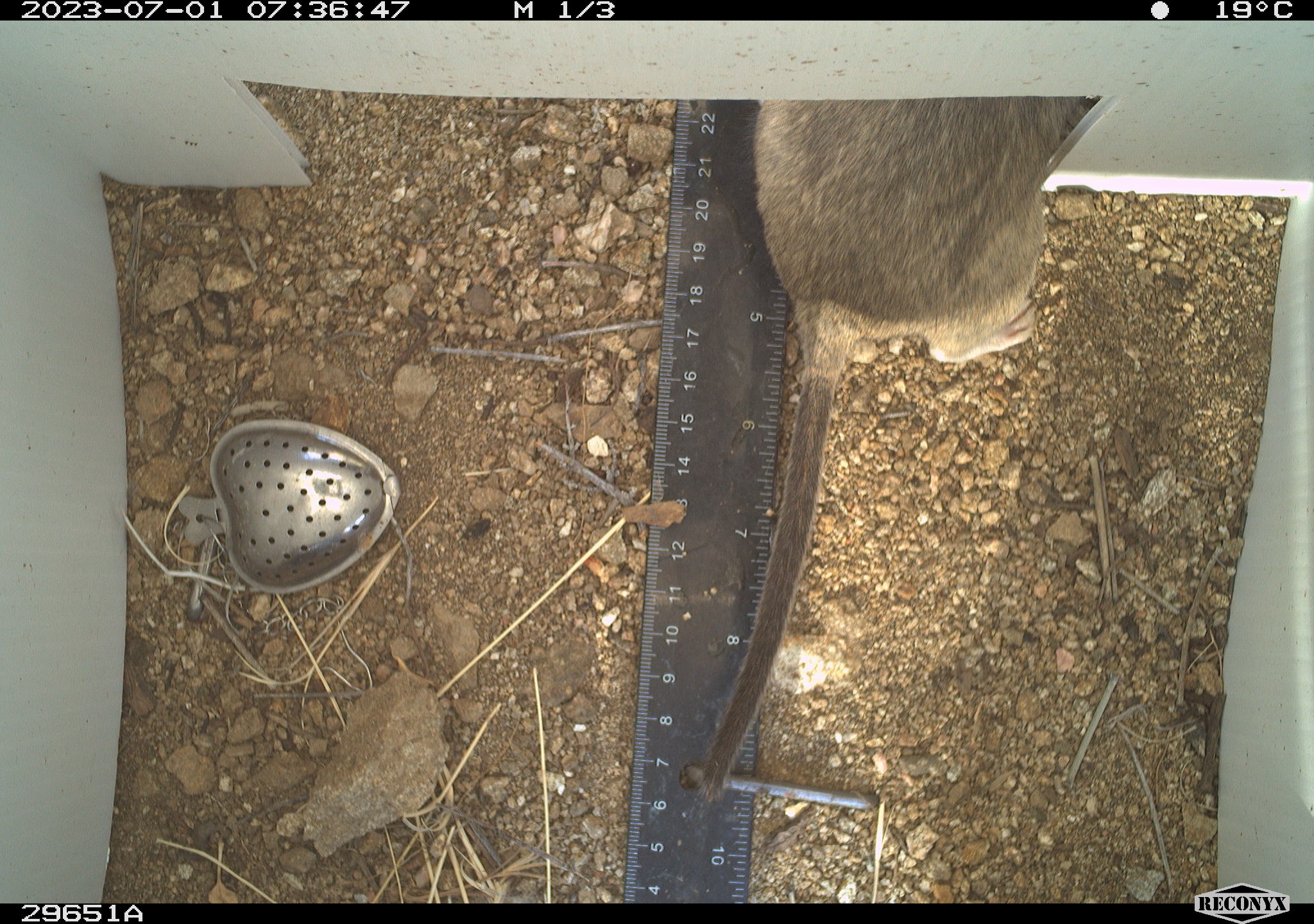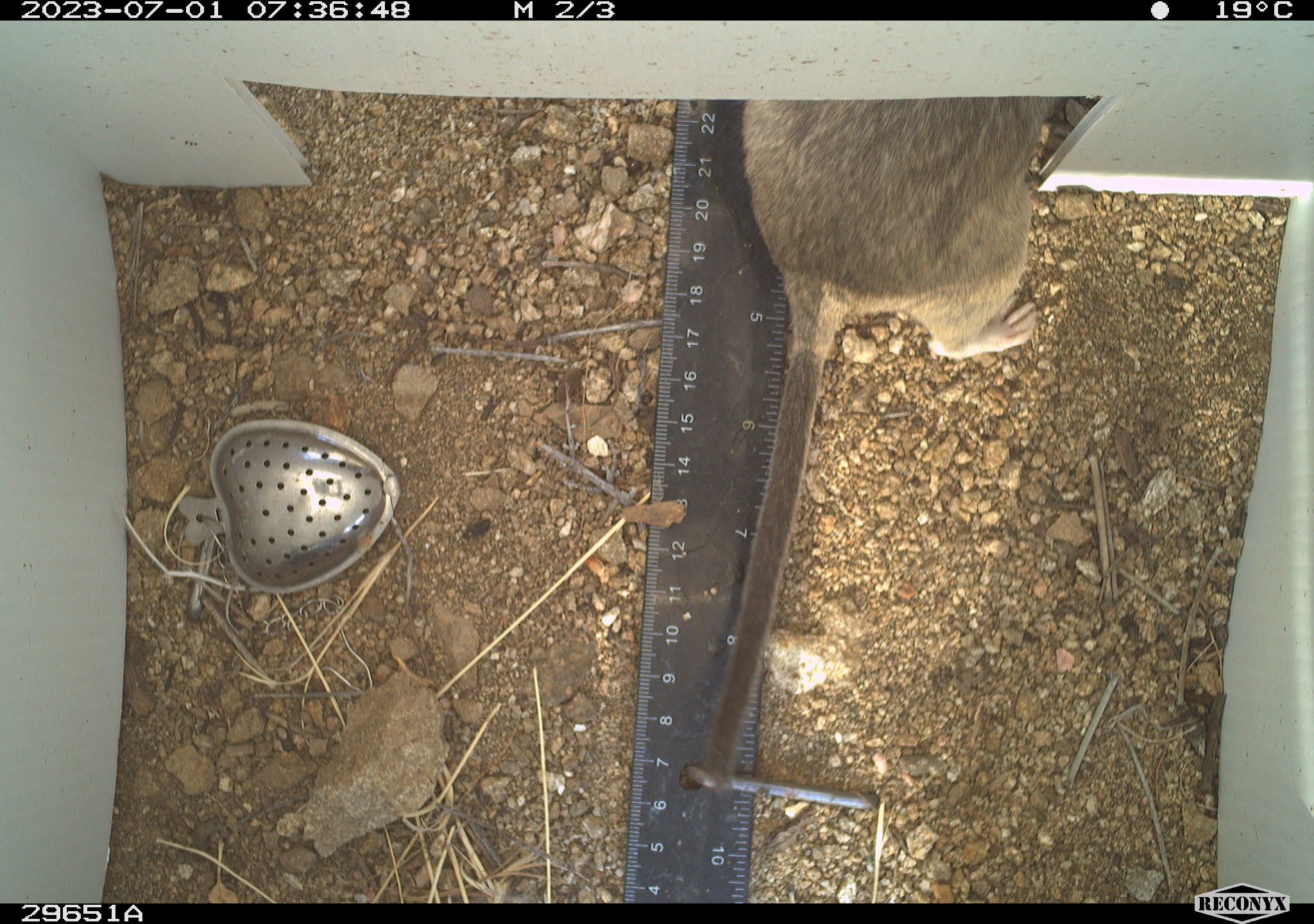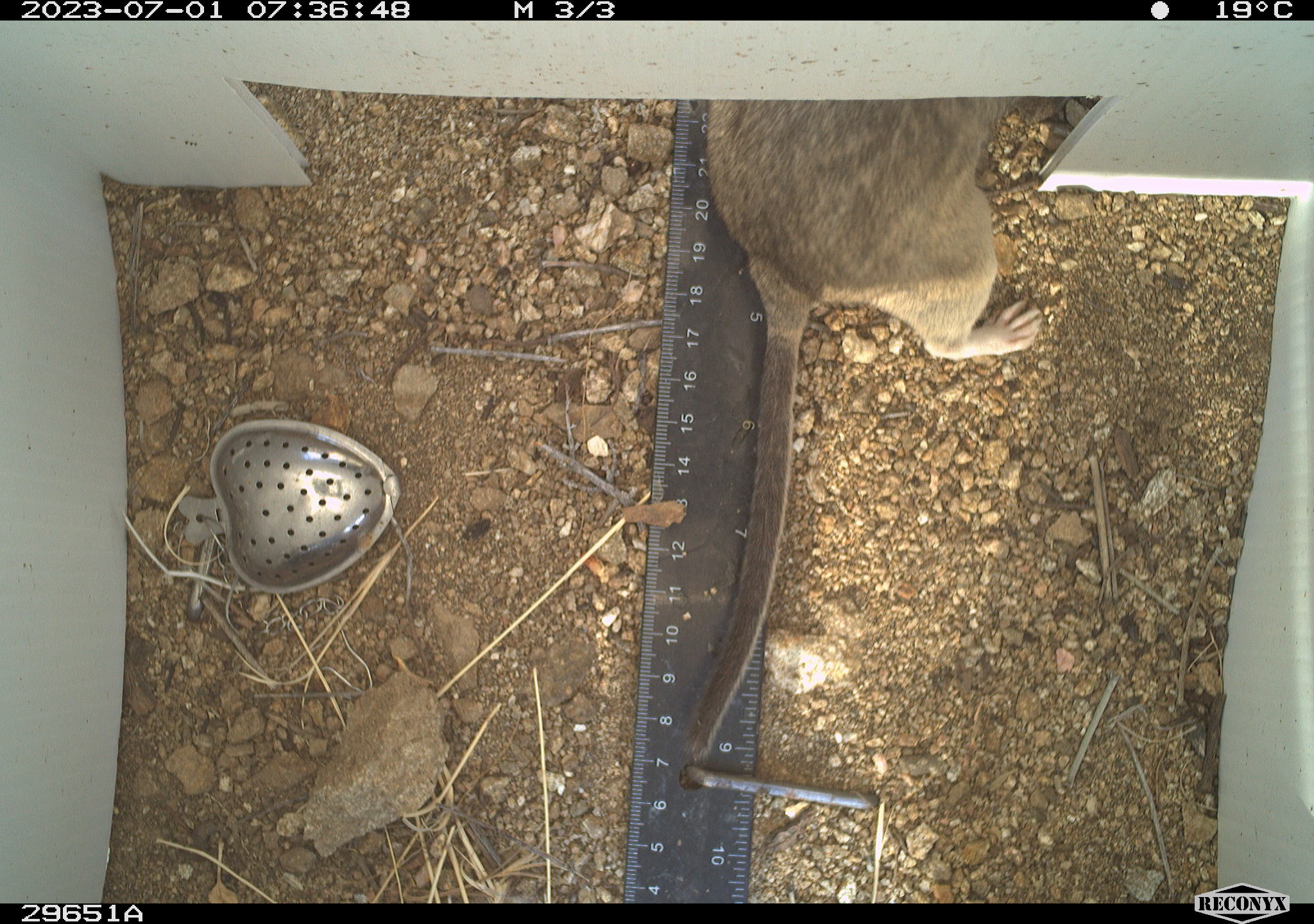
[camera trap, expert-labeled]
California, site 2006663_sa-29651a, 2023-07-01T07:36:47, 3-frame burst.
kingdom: Animalia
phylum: Chordata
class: Mammalia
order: Rodentia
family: Cricetidae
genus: Neotoma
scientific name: Neotoma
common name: pack rat or woodrat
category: neotoma species